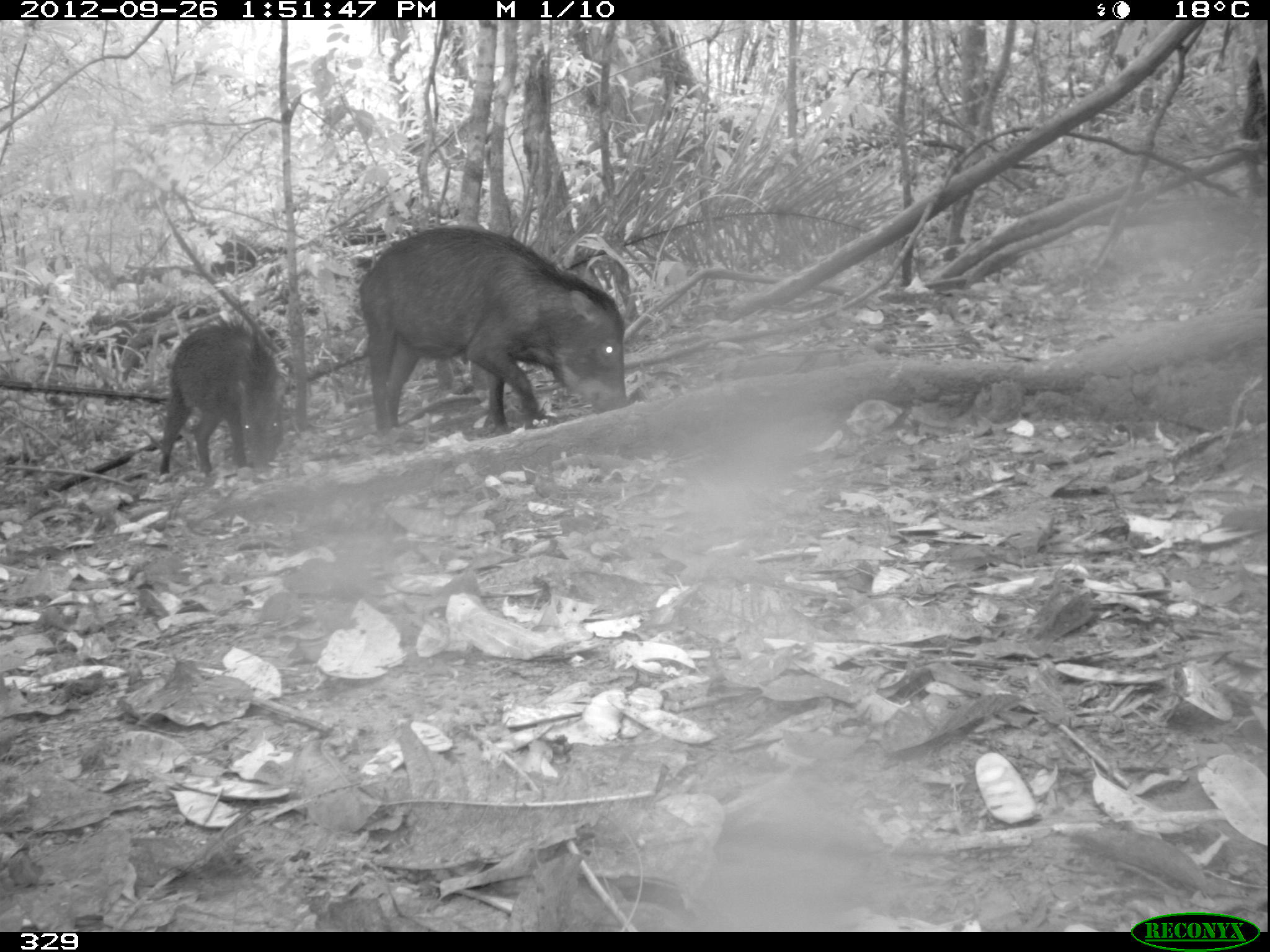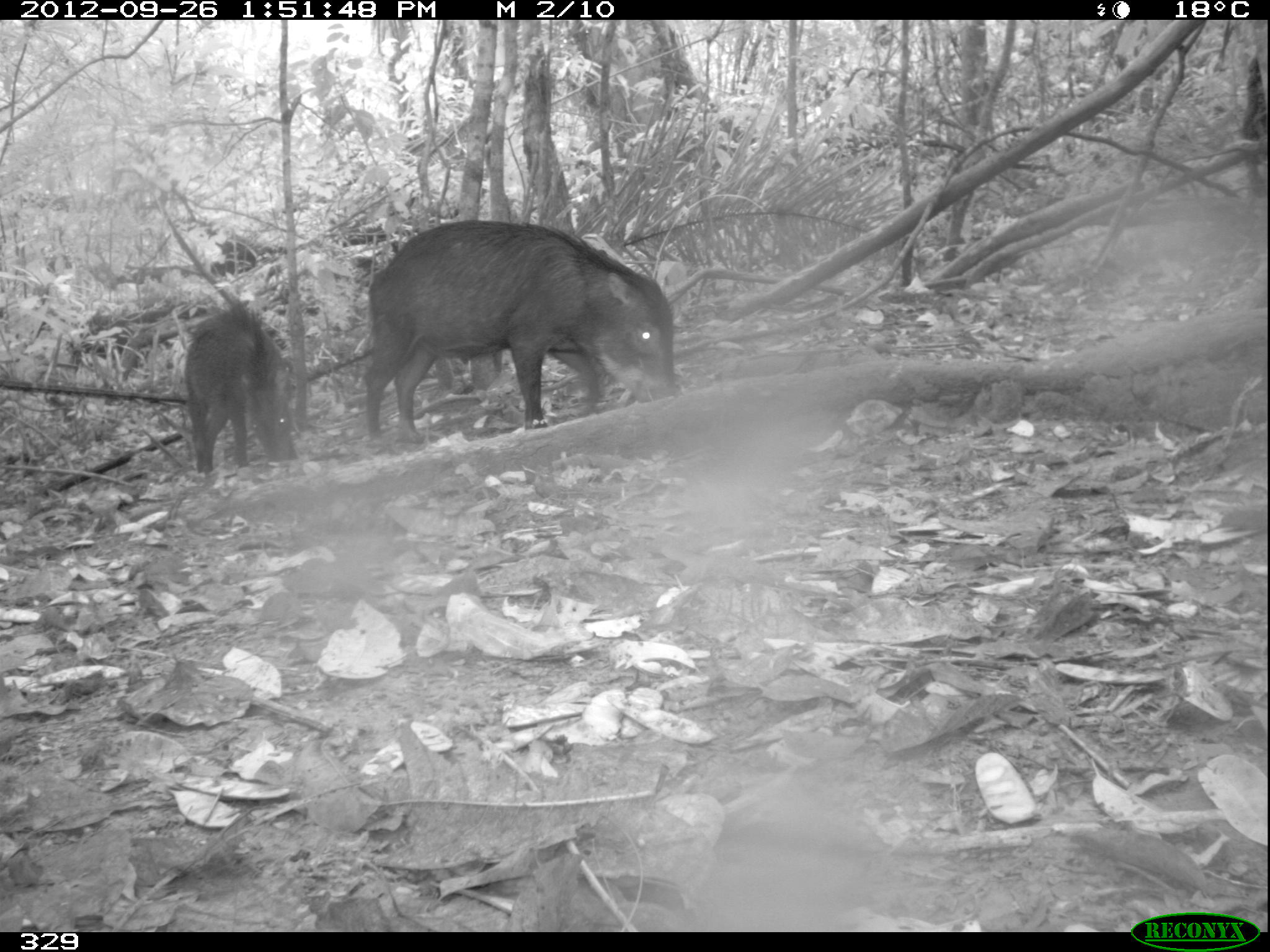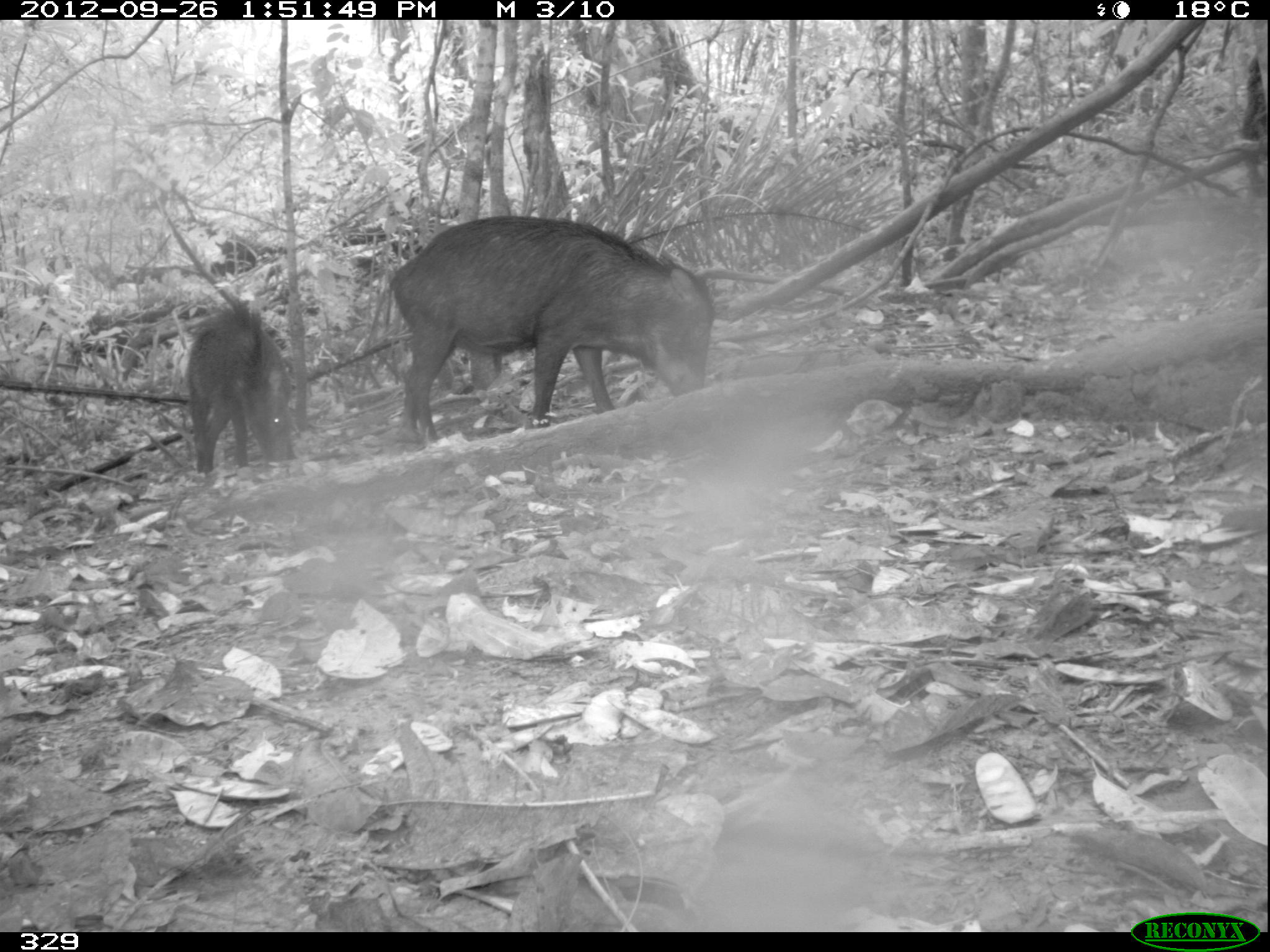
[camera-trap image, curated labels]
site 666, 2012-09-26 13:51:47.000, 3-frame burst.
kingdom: Animalia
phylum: Chordata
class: Mammalia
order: Artiodactyla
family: Tayassuidae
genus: Tayassu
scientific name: Tayassu pecari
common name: white-lipped peccary